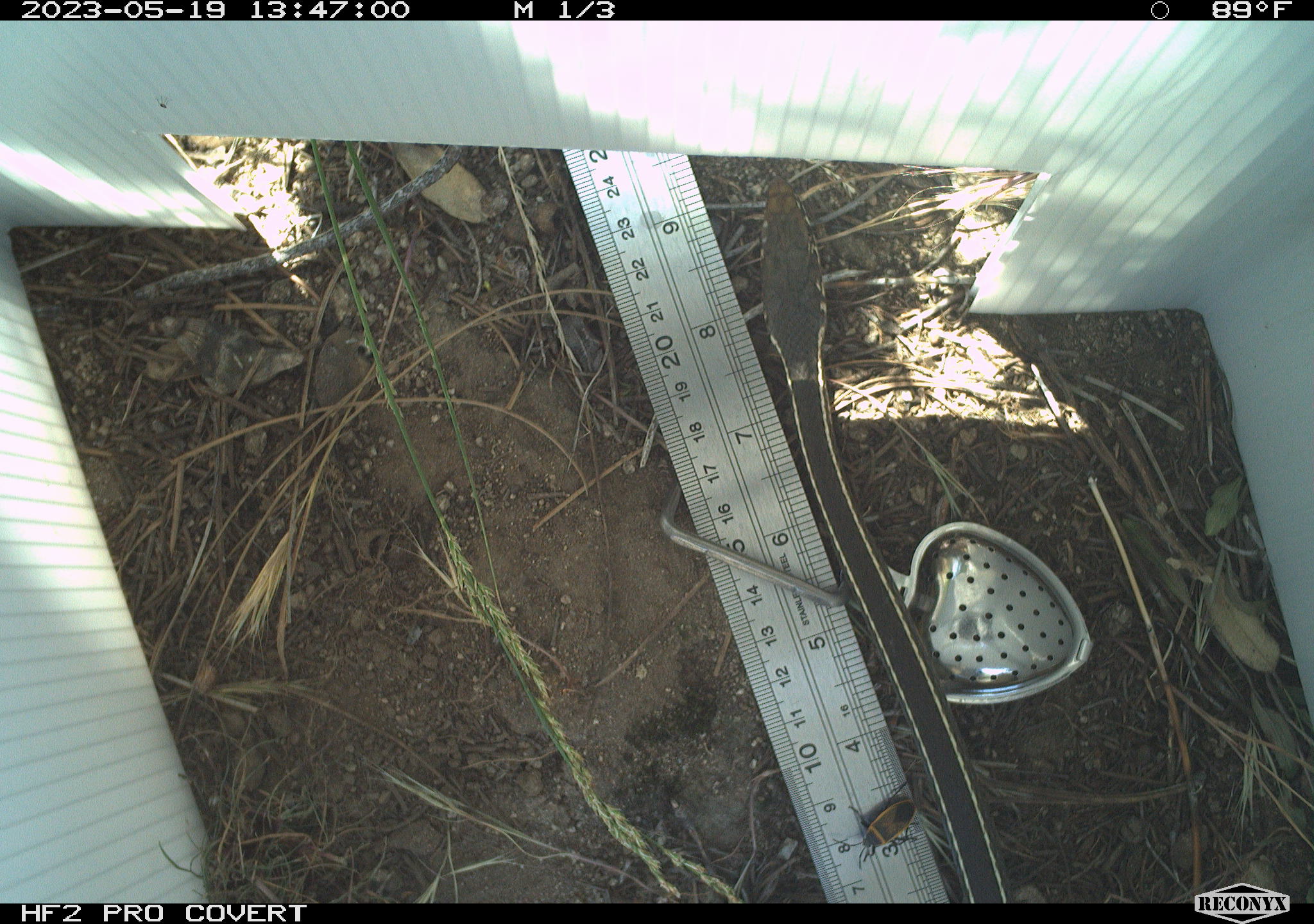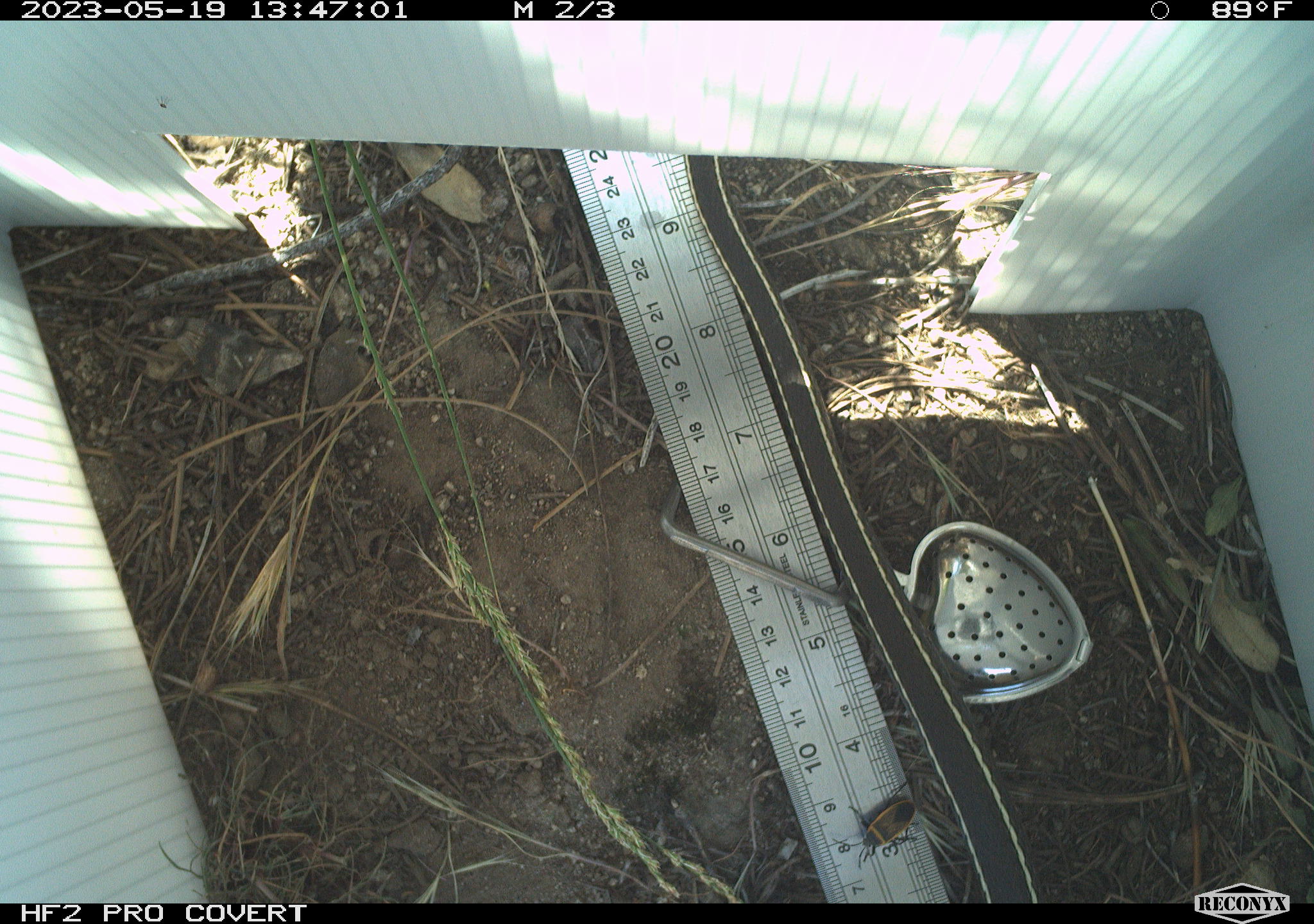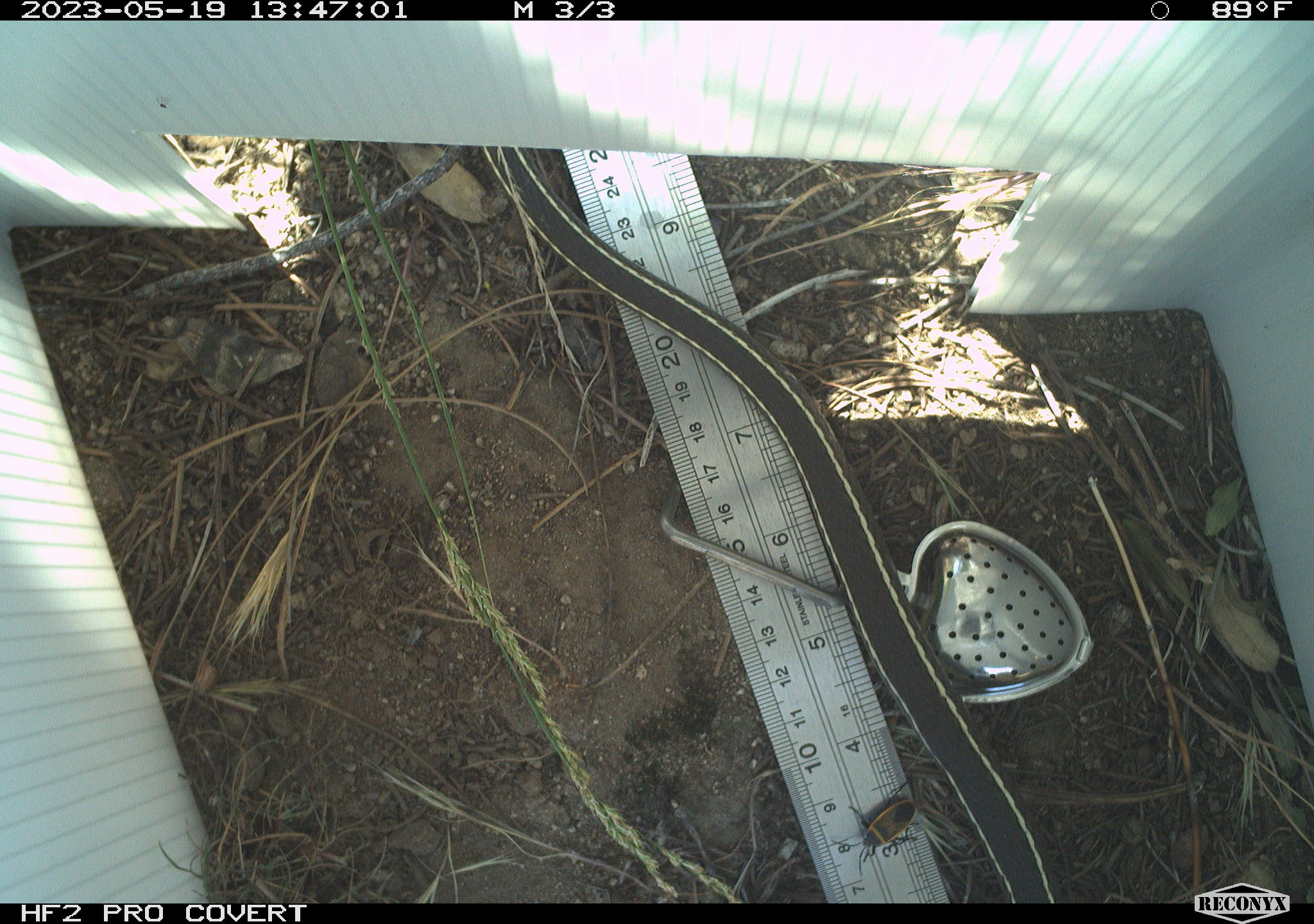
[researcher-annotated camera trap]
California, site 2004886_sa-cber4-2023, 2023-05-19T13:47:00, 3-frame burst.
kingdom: Animalia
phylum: Chordata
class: Reptilia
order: Squamata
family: Colubridae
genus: Coluber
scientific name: Coluber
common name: north american racers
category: coluber species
Coluber species (north american racers) (Coluber).